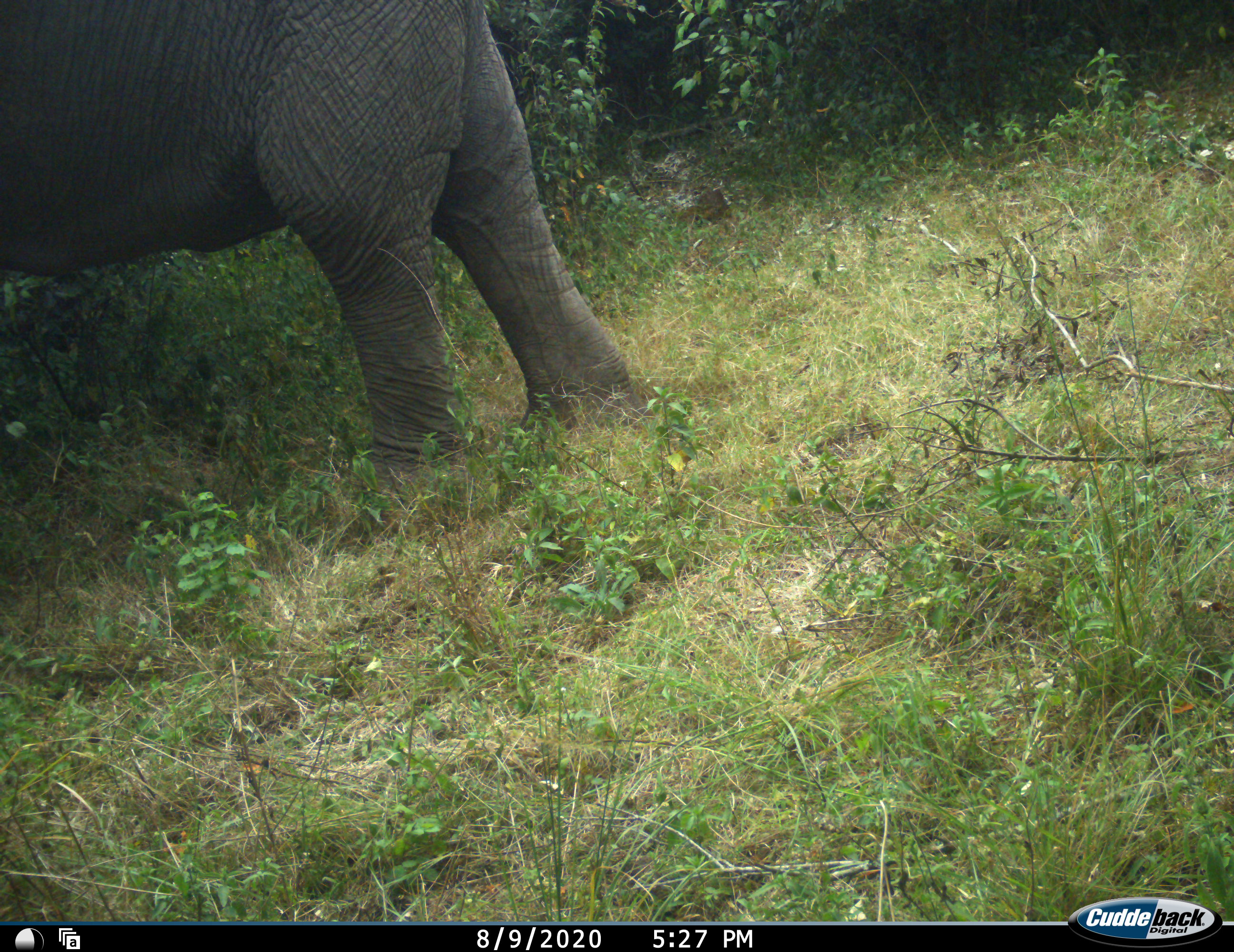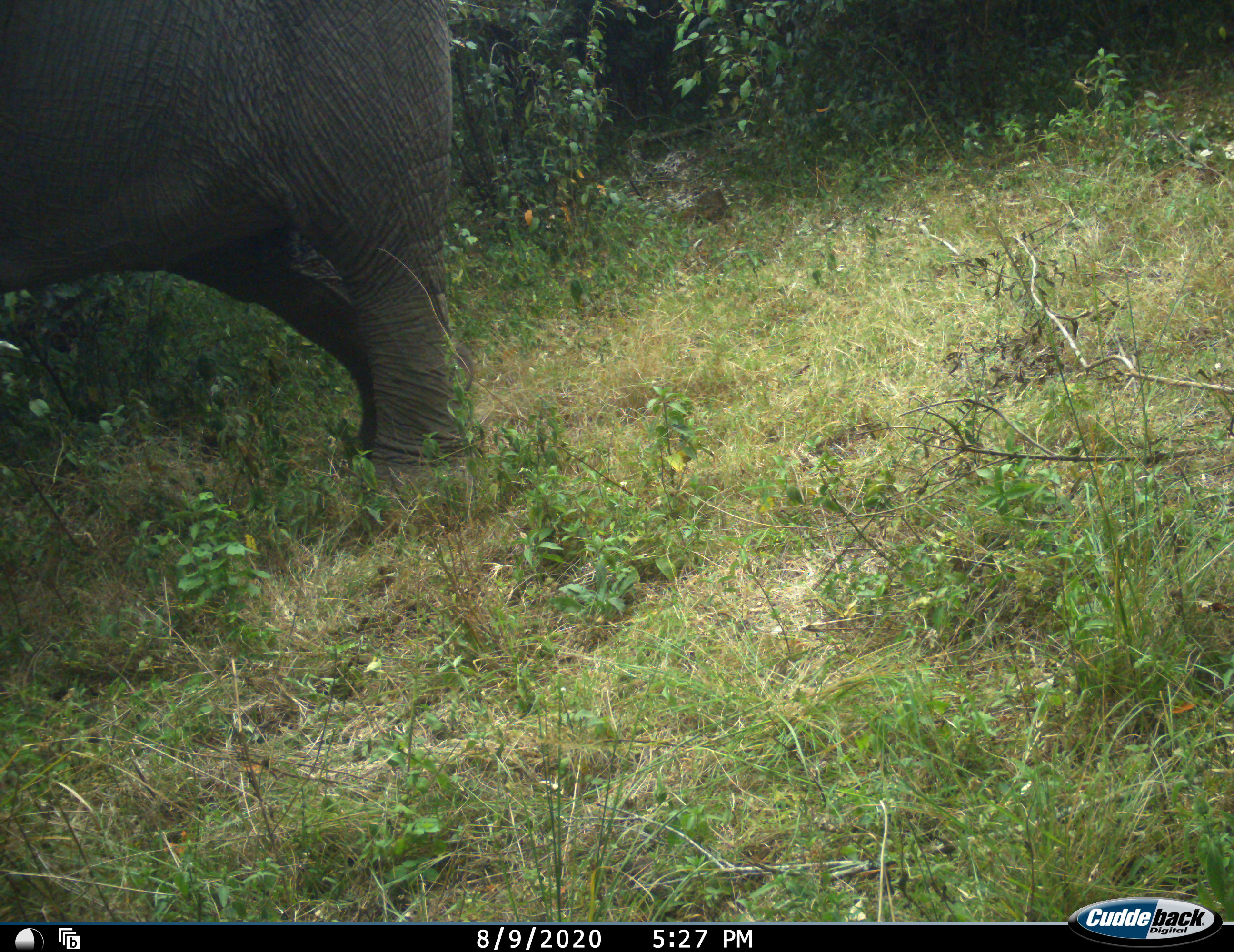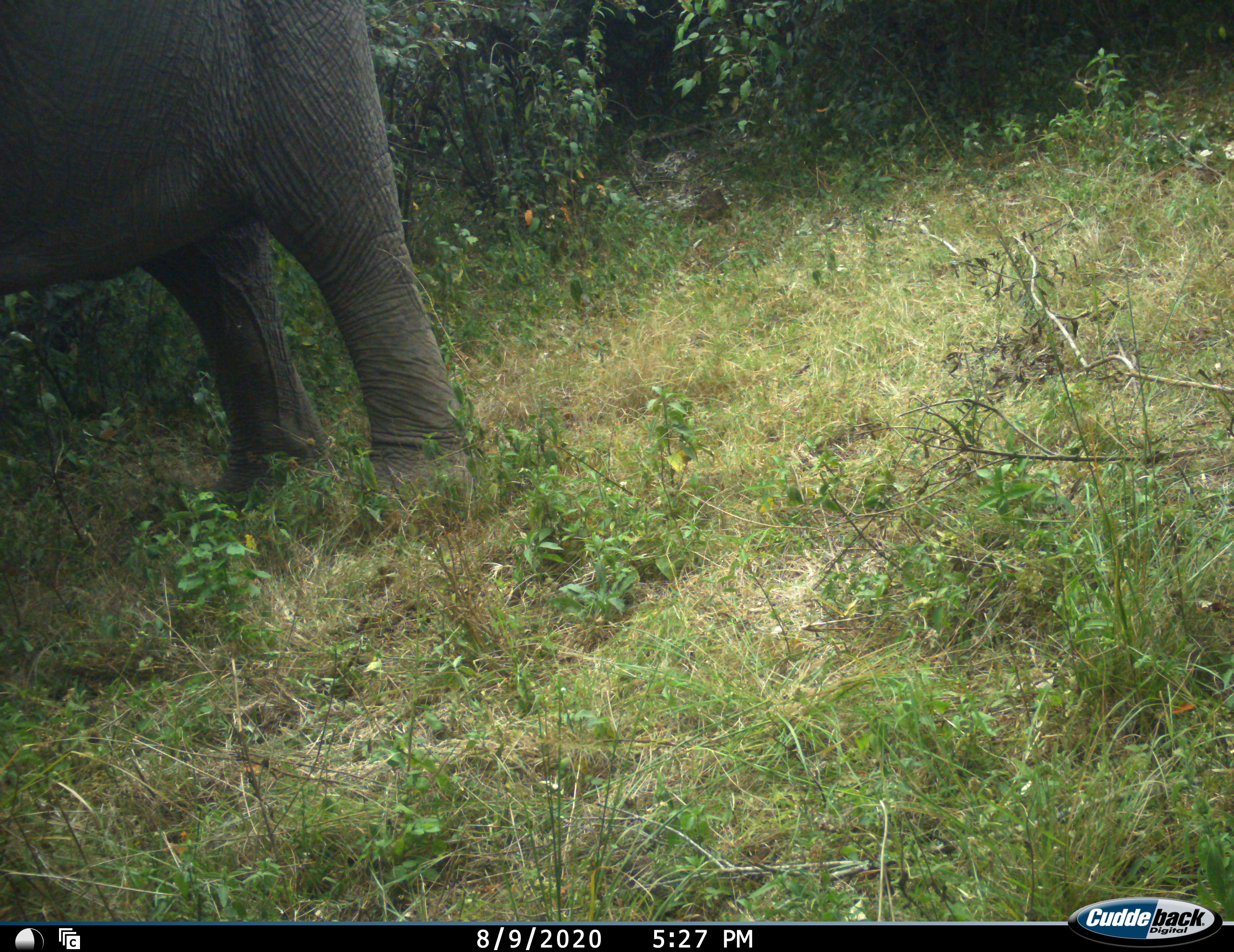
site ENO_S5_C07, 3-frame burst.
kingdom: Animalia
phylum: Chordata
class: Mammalia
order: Proboscidea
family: Elephantidae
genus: Loxodonta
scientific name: Loxodonta africana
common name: african bush elephant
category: elephant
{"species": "elephant (african bush elephant) (Loxodonta africana)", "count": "1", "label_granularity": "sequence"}